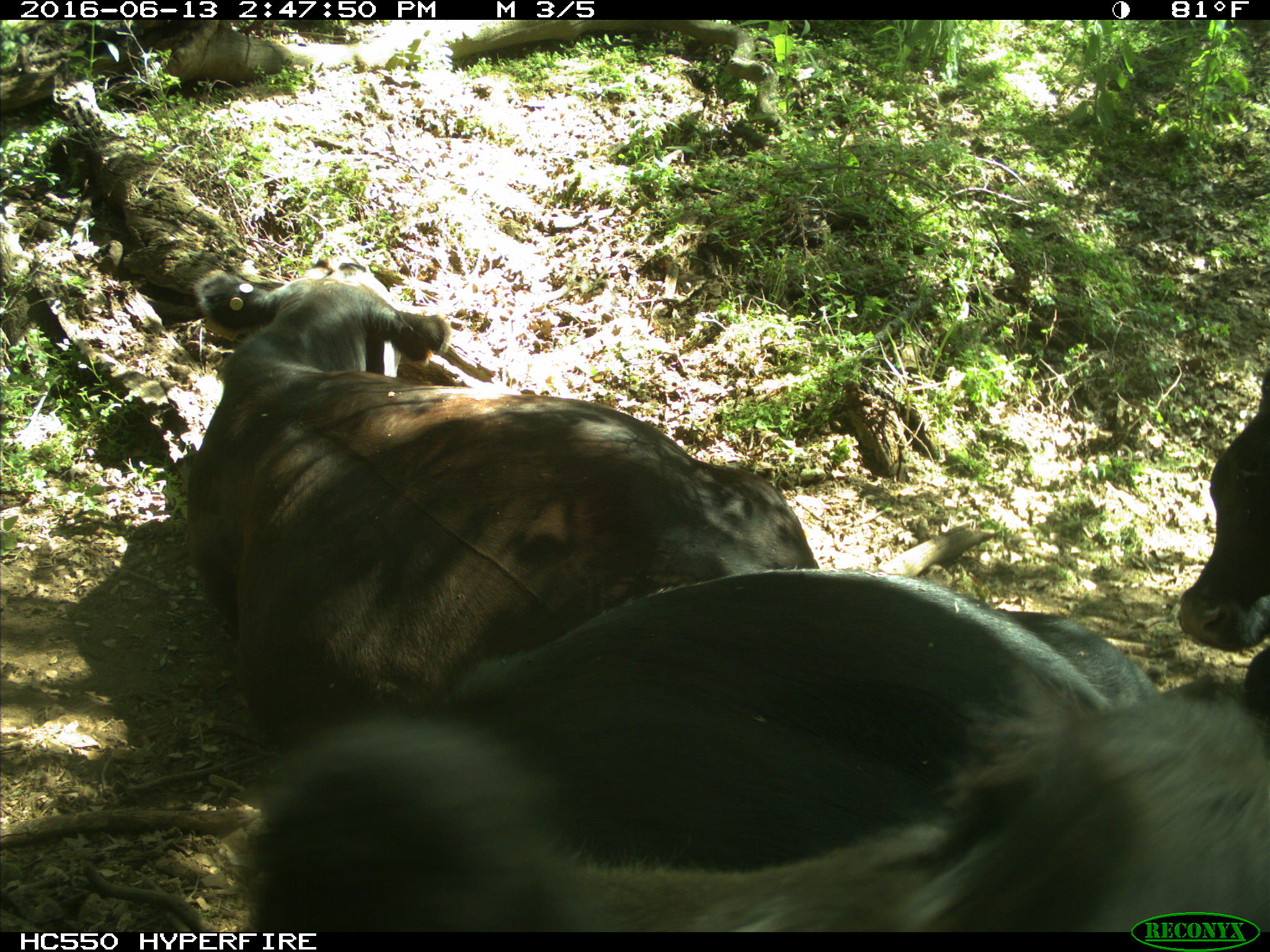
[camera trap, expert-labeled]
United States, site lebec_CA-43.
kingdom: Animalia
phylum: Chordata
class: Mammalia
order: Artiodactyla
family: Bovidae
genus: Bos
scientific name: Bos taurus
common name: domestic cow